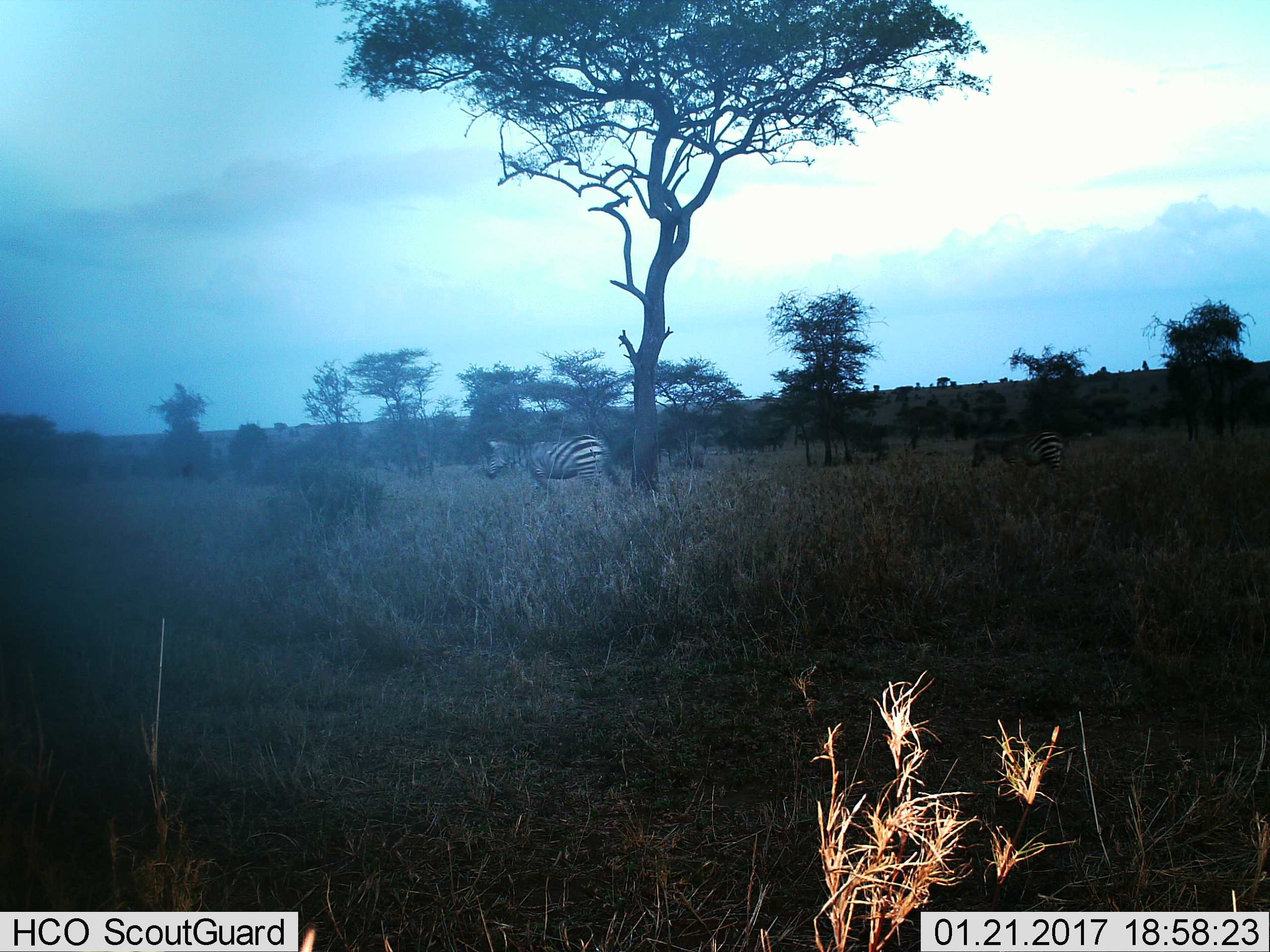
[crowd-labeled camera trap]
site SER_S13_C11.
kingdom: Animalia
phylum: Chordata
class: Mammalia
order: Perissodactyla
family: Equidae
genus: Equus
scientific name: Equus quagga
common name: plains zebra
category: zebraplains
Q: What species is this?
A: Zebraplains (plains zebra) (Equus quagga).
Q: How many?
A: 2.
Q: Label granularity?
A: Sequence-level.